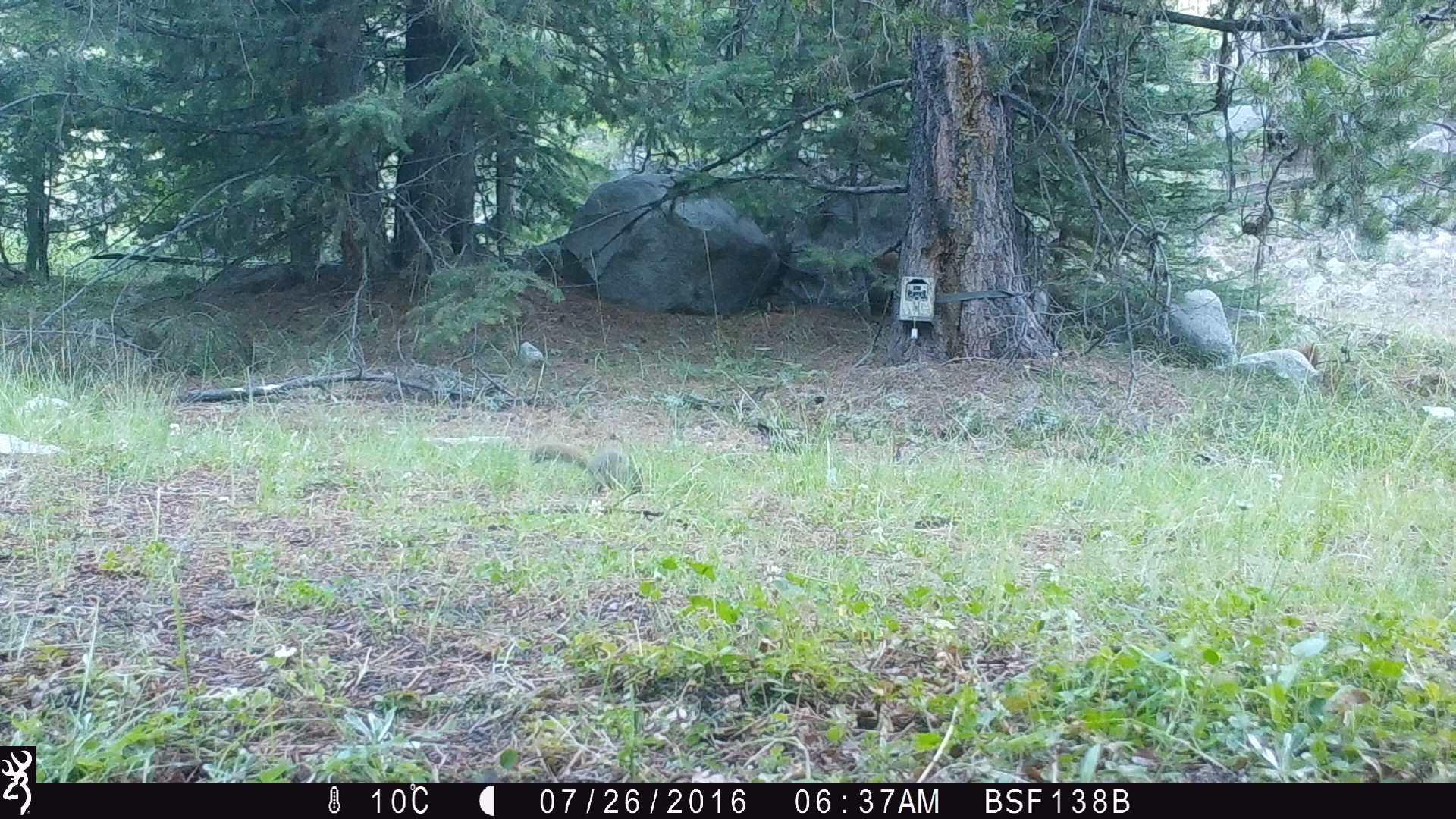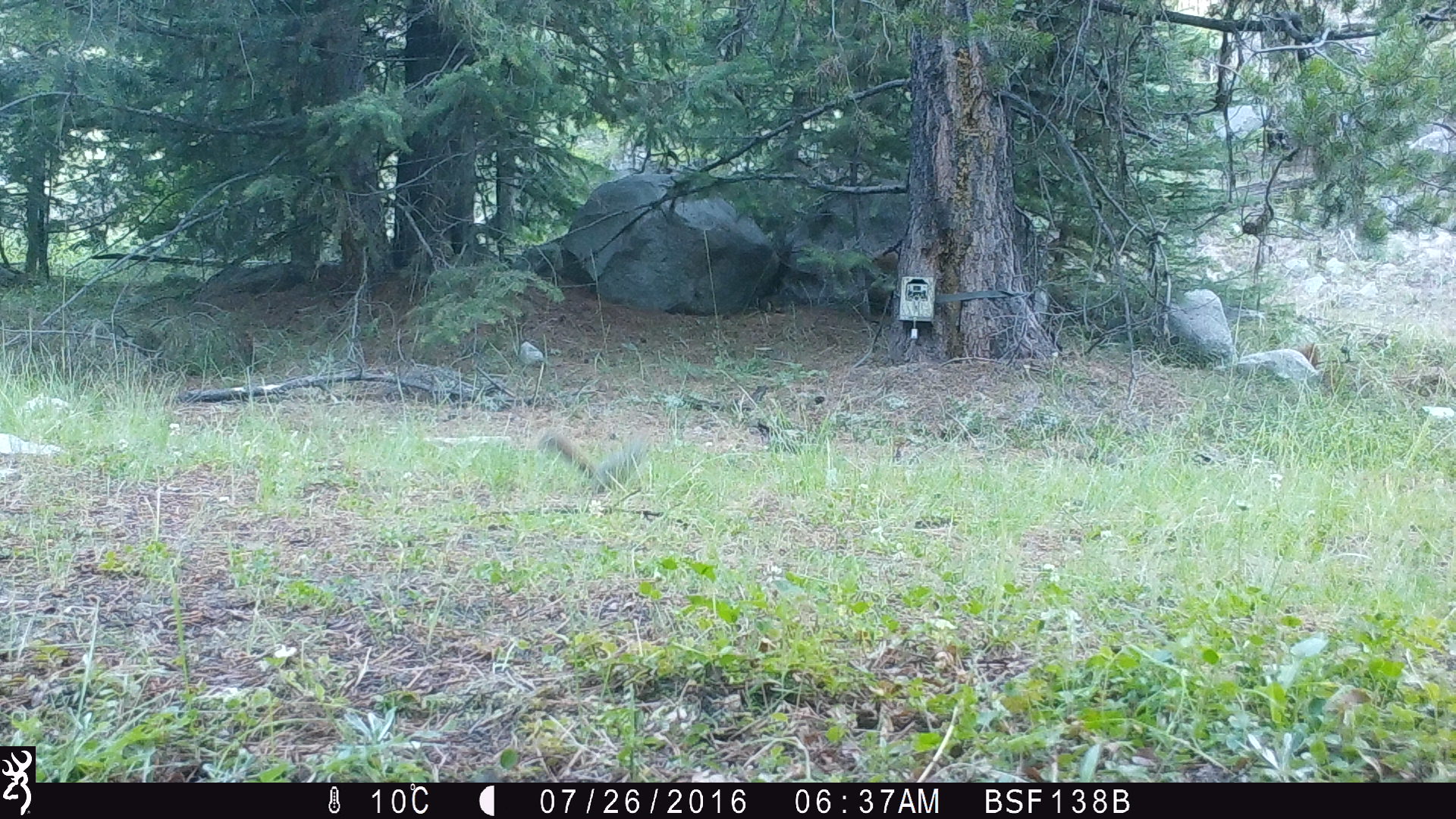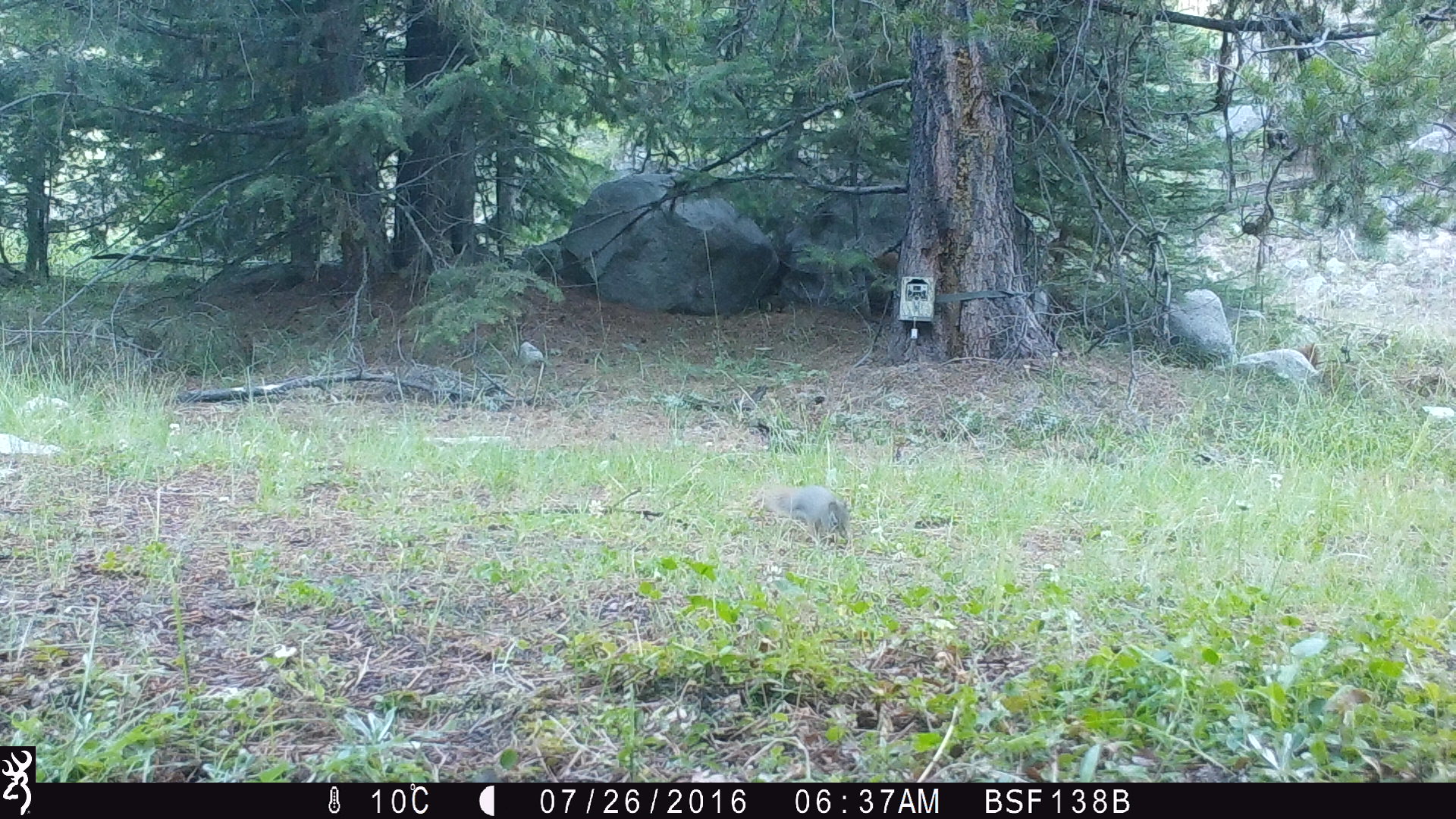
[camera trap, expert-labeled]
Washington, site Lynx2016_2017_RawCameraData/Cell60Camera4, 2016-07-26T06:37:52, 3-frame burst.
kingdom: Animalia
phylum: Chordata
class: Mammalia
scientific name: Mammalia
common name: small mammal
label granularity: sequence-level